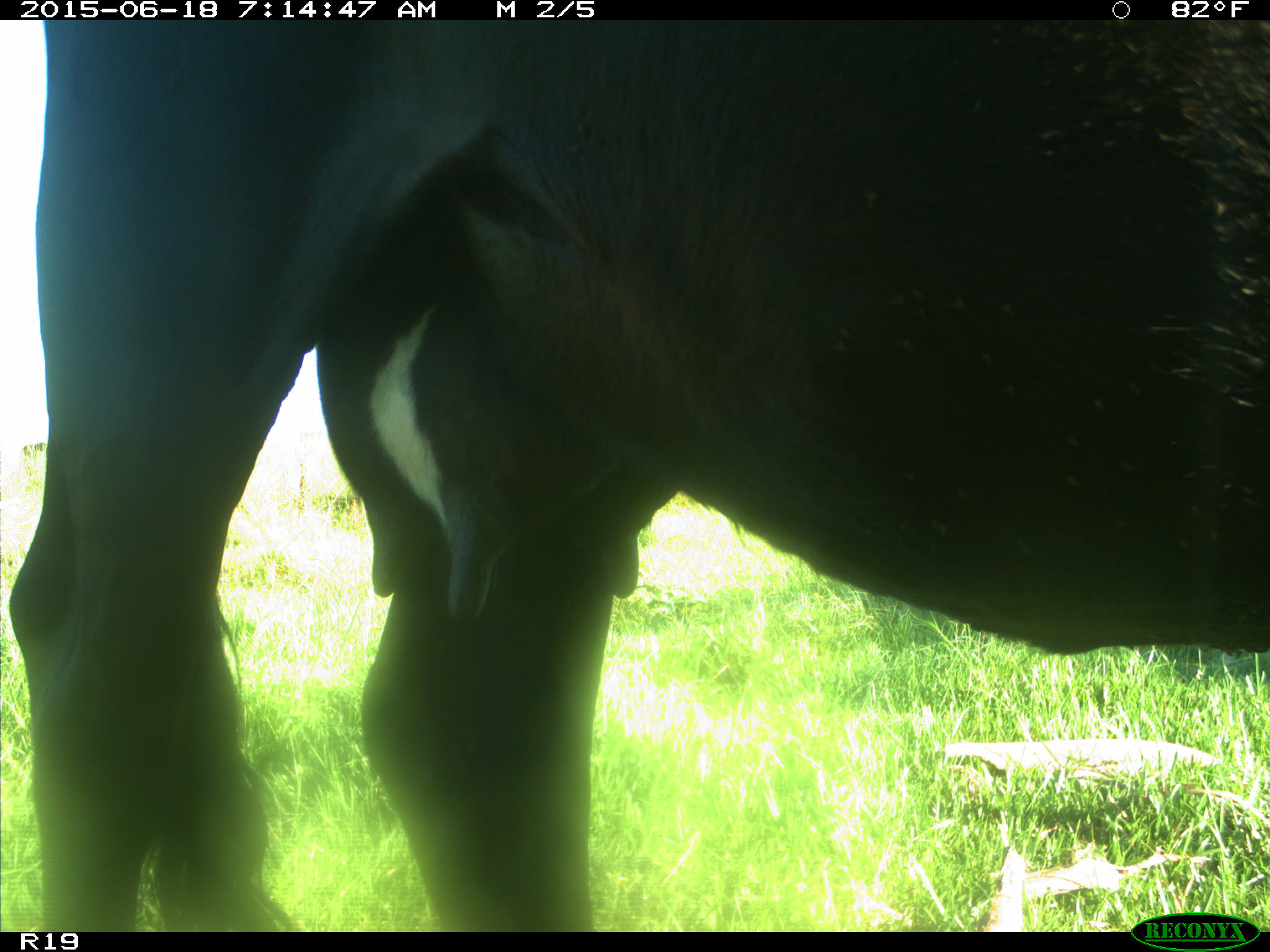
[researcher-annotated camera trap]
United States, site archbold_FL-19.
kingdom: Animalia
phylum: Chordata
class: Mammalia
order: Artiodactyla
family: Bovidae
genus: Bos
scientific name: Bos taurus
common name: domestic cow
Bos taurus (domestic cow).